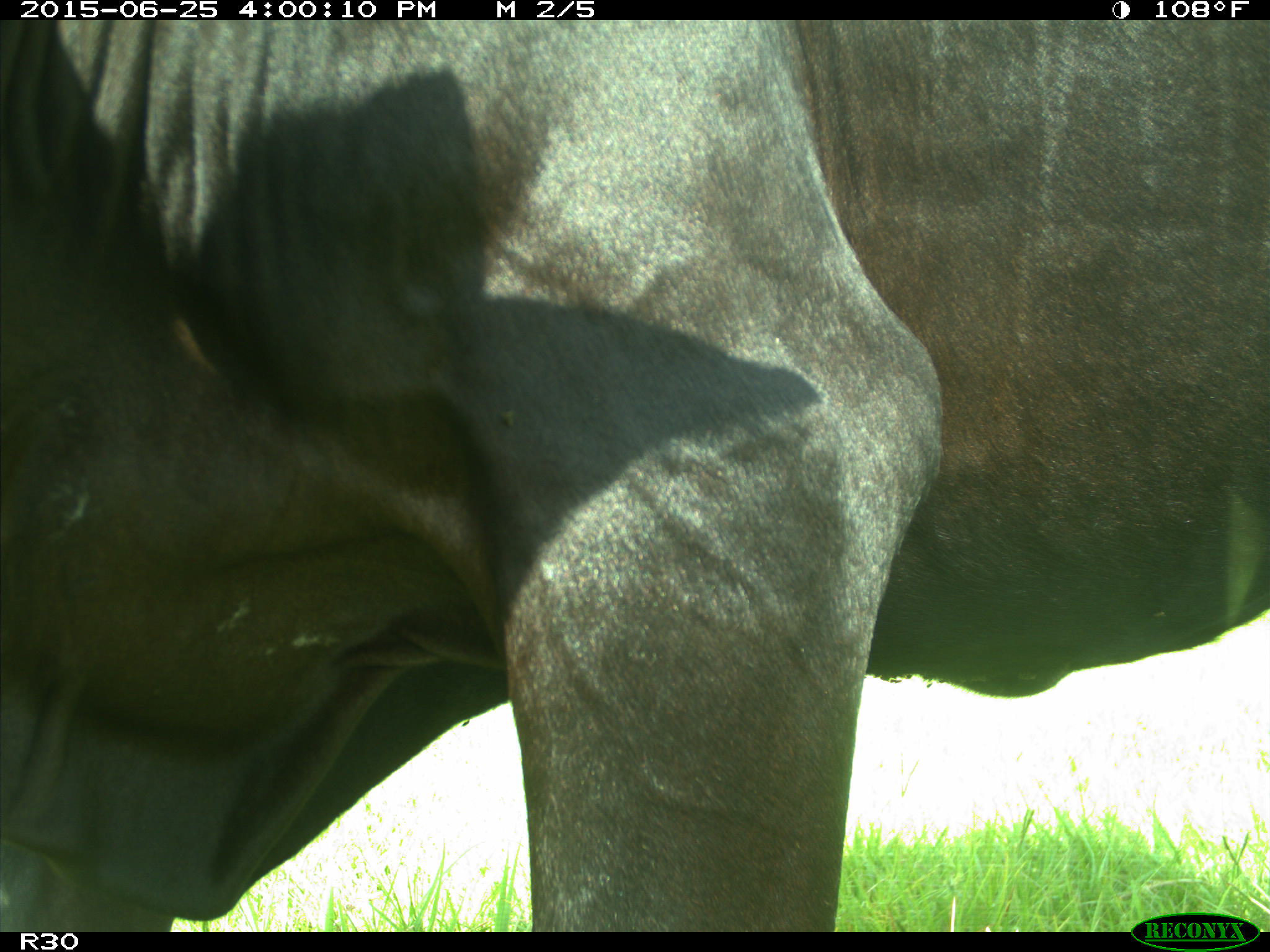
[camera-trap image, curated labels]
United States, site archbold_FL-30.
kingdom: Animalia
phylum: Chordata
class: Mammalia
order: Artiodactyla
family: Bovidae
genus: Bos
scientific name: Bos taurus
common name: domestic cow